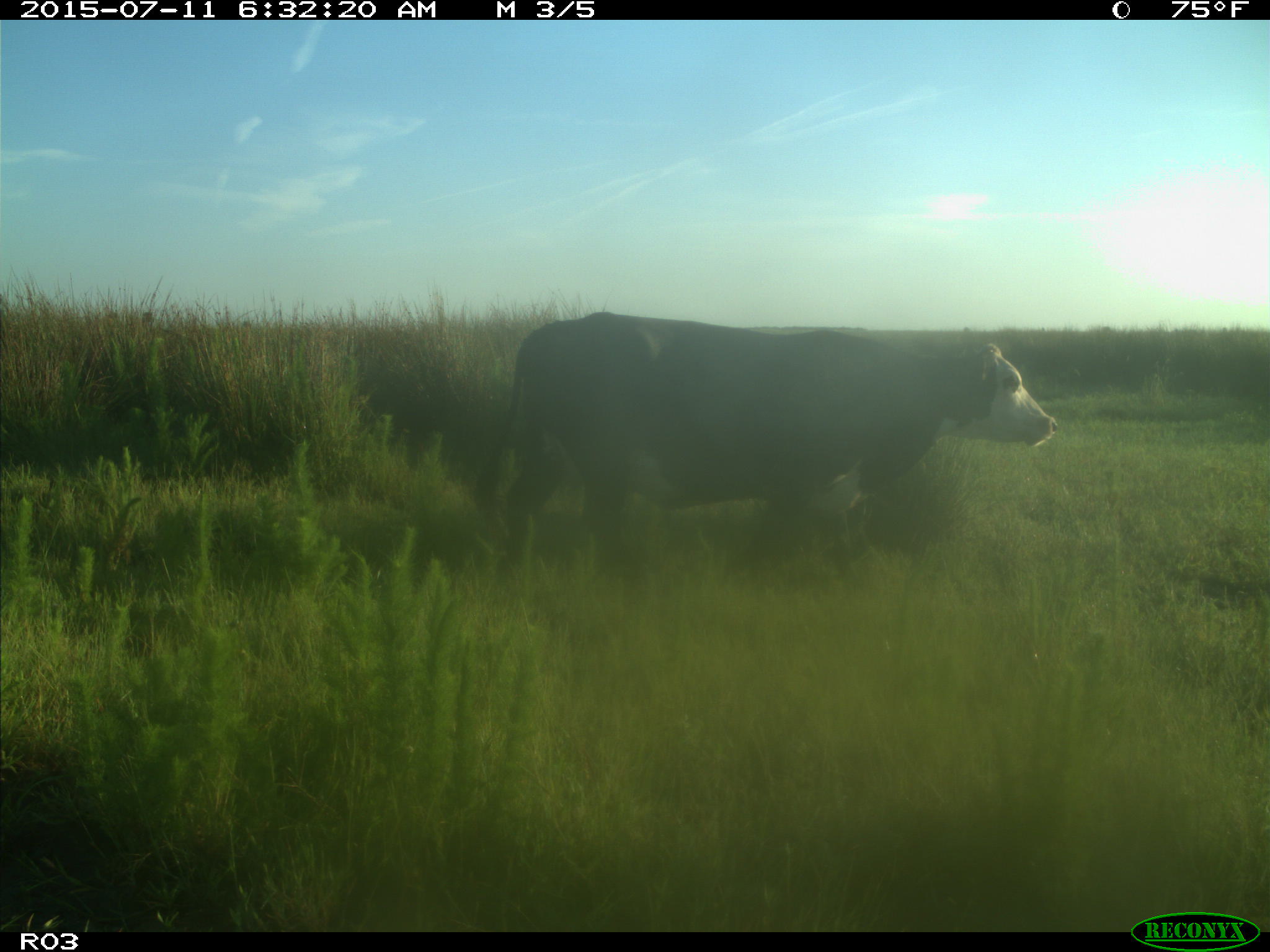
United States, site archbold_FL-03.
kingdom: Animalia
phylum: Chordata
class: Mammalia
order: Artiodactyla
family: Bovidae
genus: Bos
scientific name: Bos taurus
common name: domestic cow